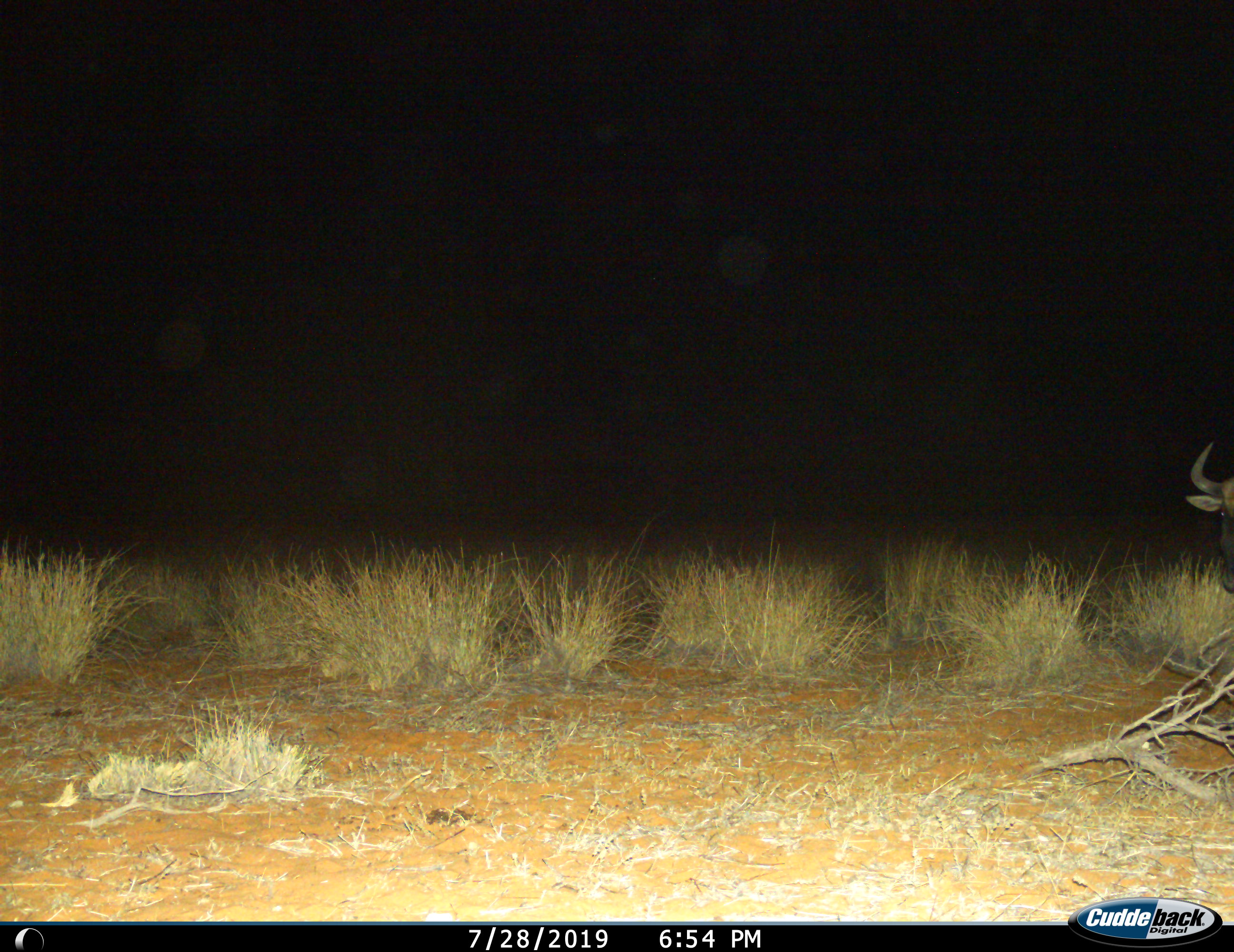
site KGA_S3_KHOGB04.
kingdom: Animalia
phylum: Chordata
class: Mammalia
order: Artiodactyla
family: Bovidae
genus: Connochaetes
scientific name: Connochaetes taurinus taurinus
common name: blue wildebeest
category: wildebeestblue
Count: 1.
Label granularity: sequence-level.